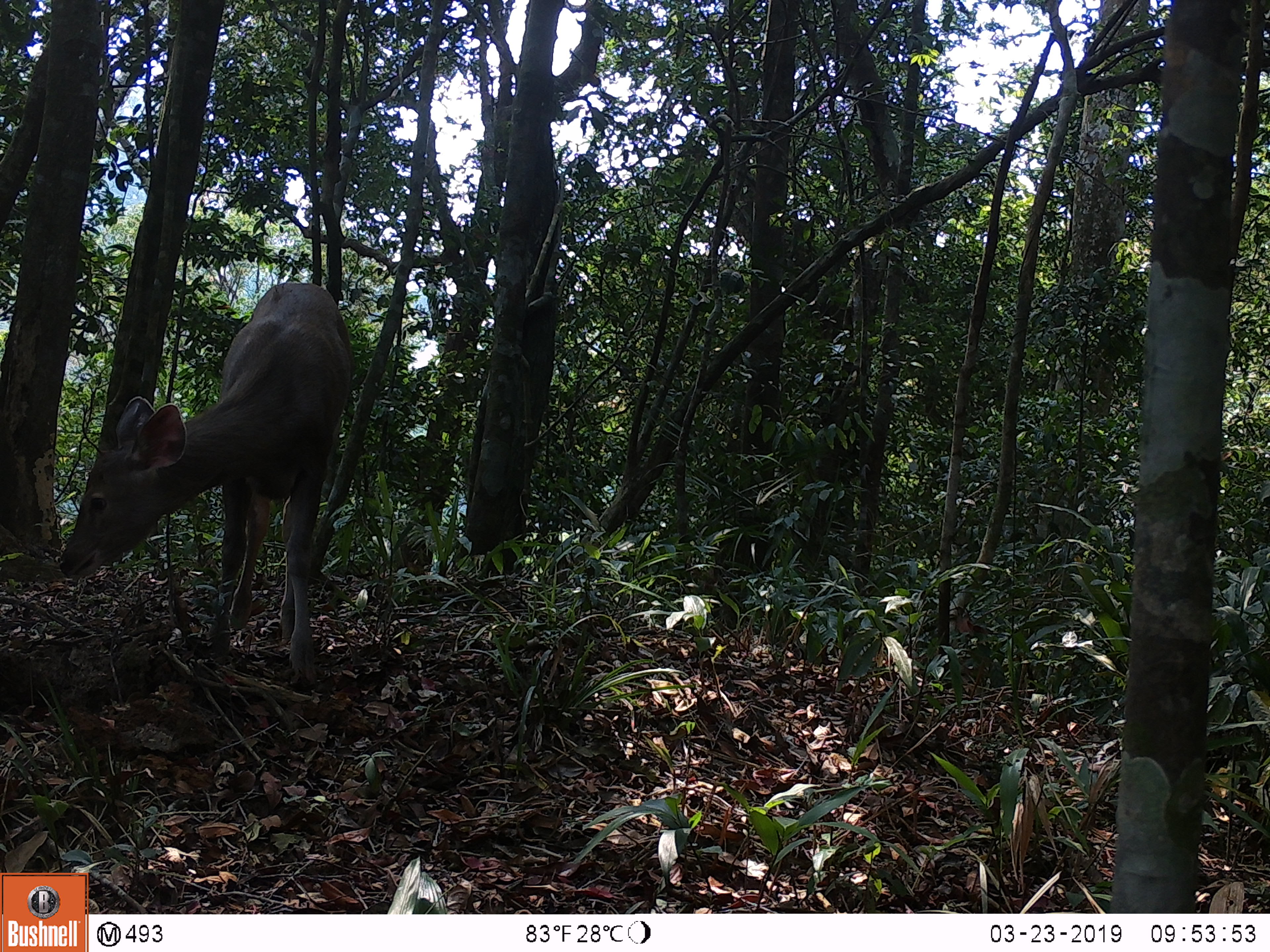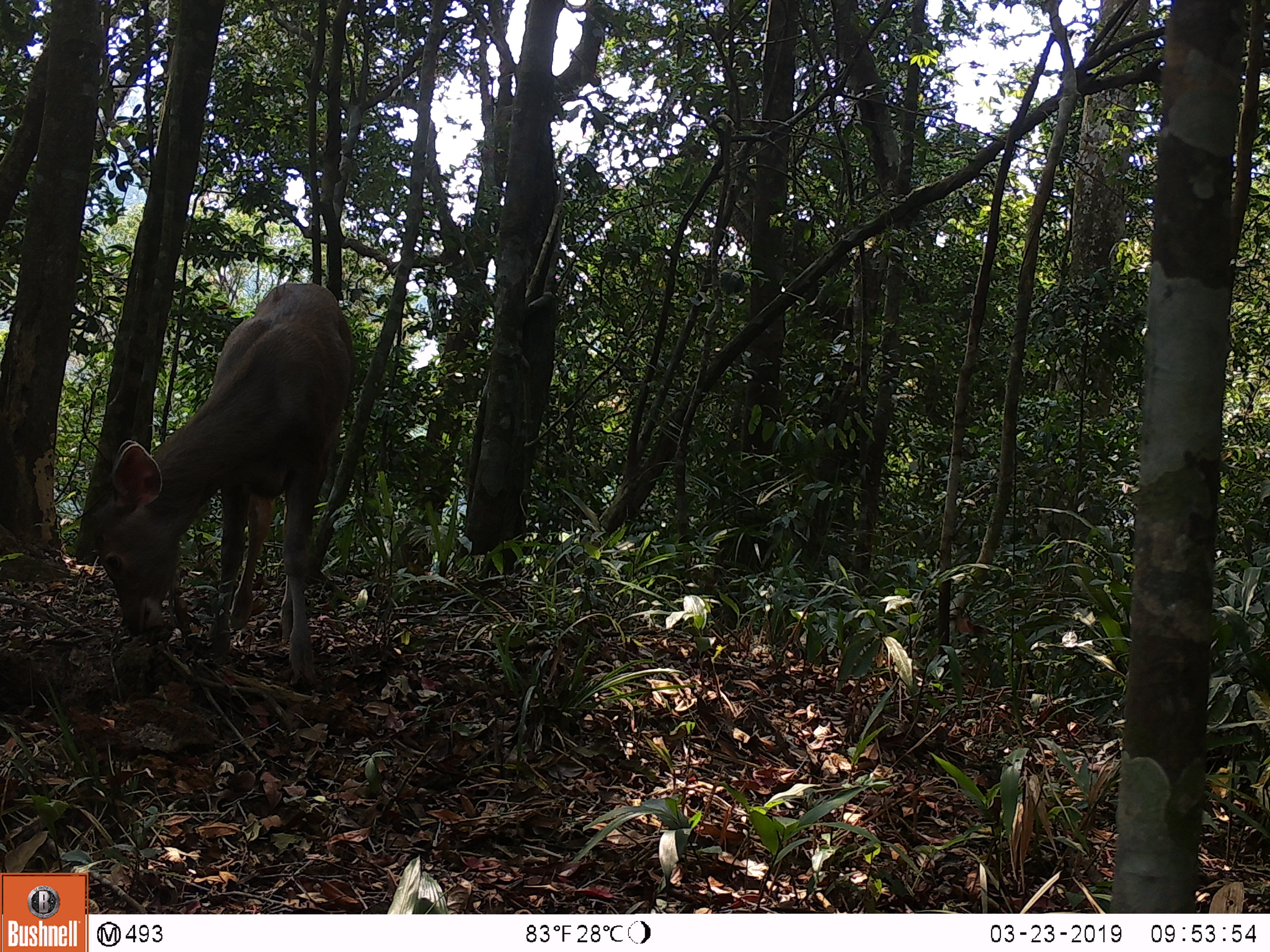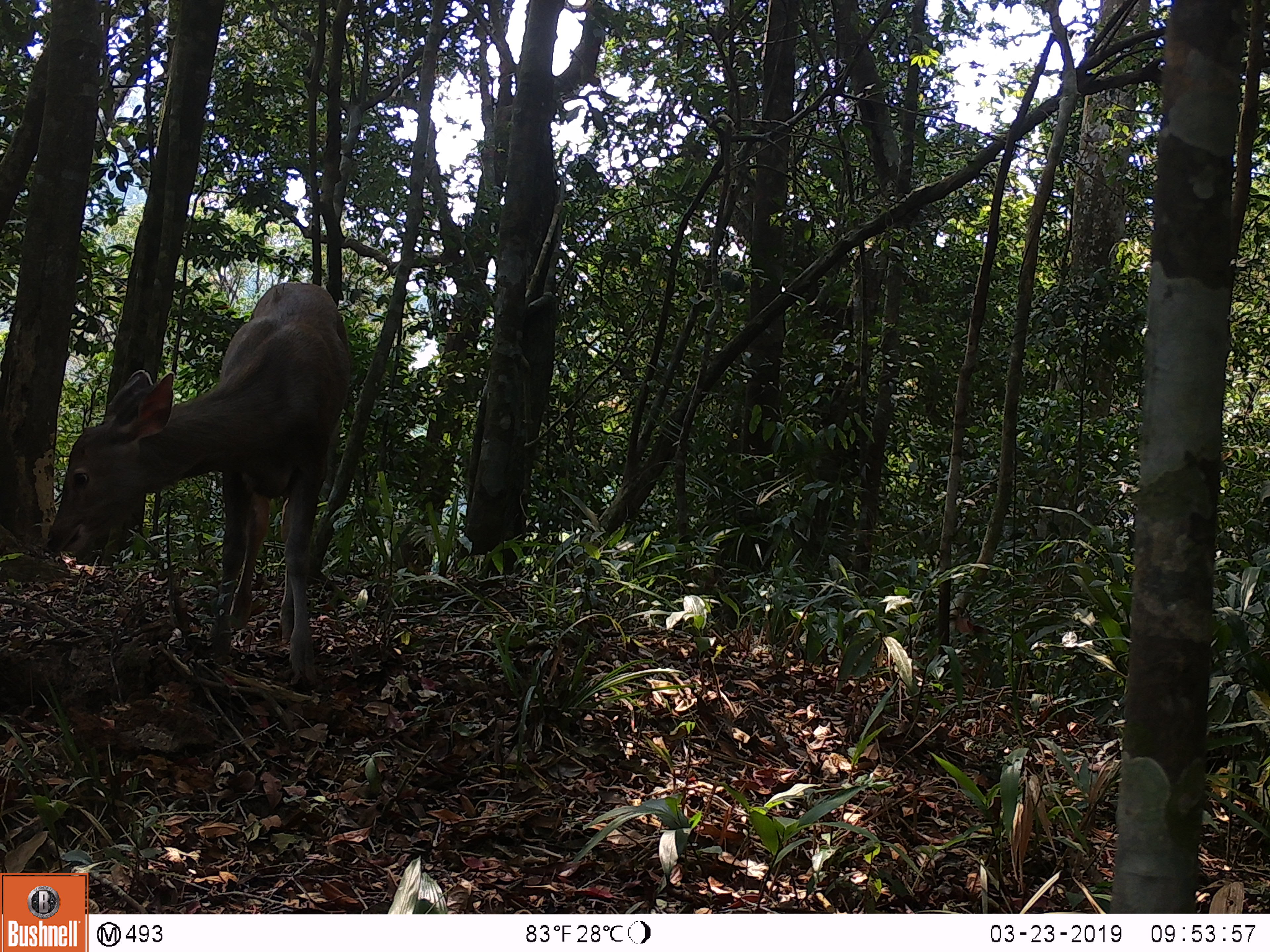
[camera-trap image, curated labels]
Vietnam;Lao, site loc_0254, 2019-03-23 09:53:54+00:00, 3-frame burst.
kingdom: Animalia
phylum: Chordata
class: Mammalia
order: Artiodactyla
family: Cervidae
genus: Rusa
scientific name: Rusa unicolor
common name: sambar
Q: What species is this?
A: Sambar (Rusa unicolor).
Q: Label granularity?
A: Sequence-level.